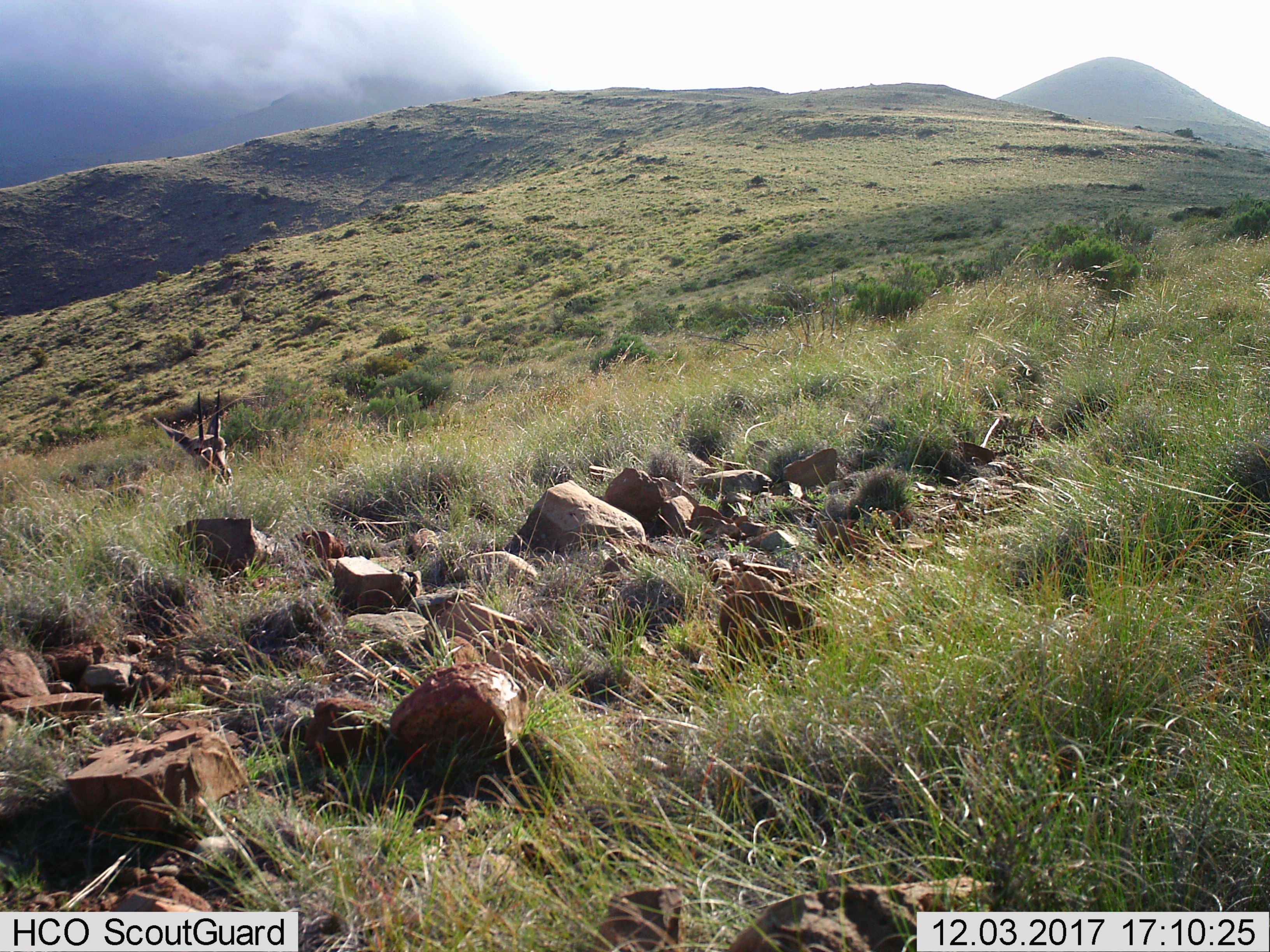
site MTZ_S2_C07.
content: unidentified animal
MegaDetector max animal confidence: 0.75